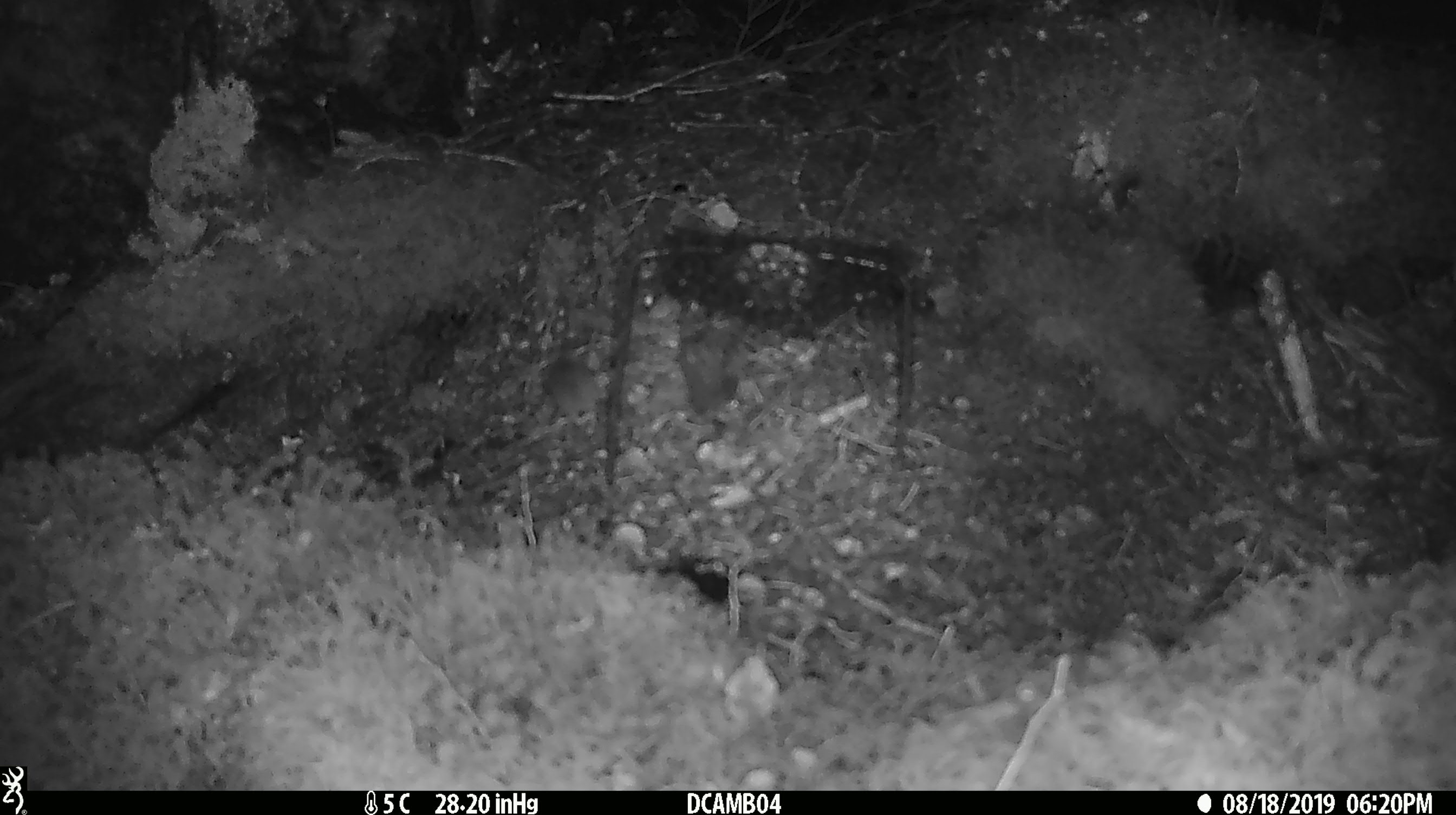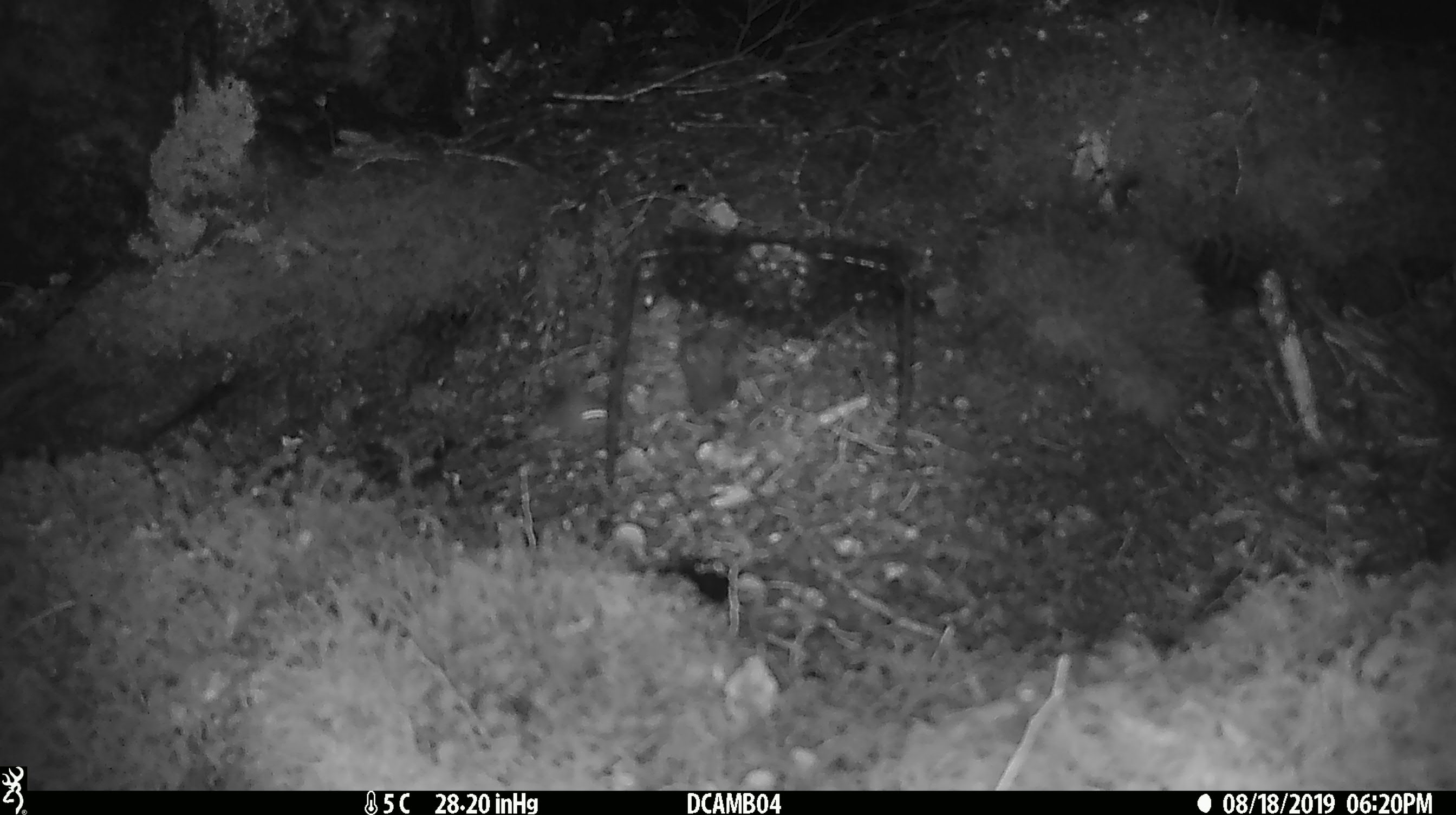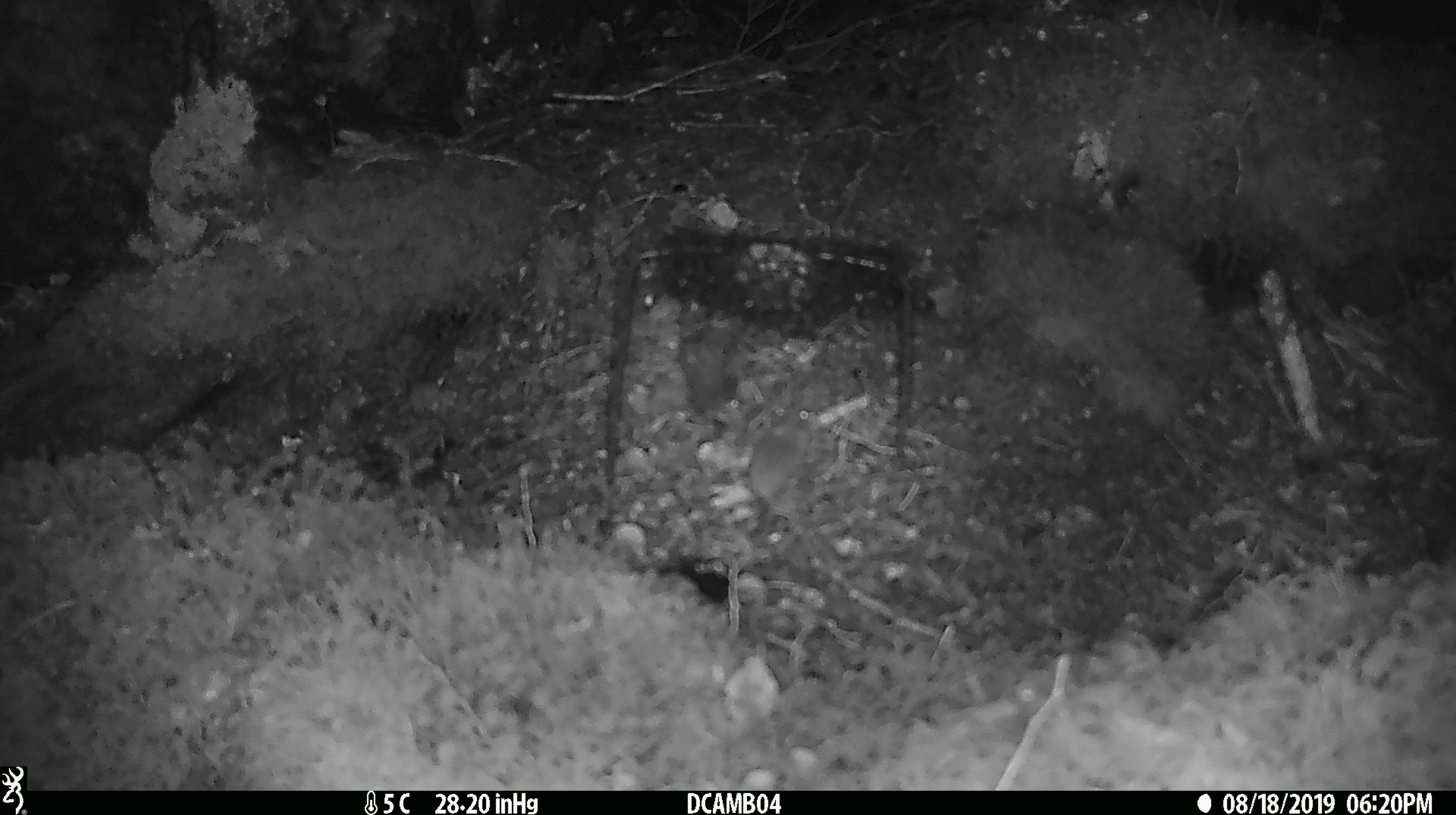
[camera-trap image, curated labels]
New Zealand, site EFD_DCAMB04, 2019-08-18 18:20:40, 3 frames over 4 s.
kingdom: Animalia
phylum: Chordata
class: Mammalia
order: Rodentia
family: Muridae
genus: Mus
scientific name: Mus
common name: mouse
Mouse (Mus).